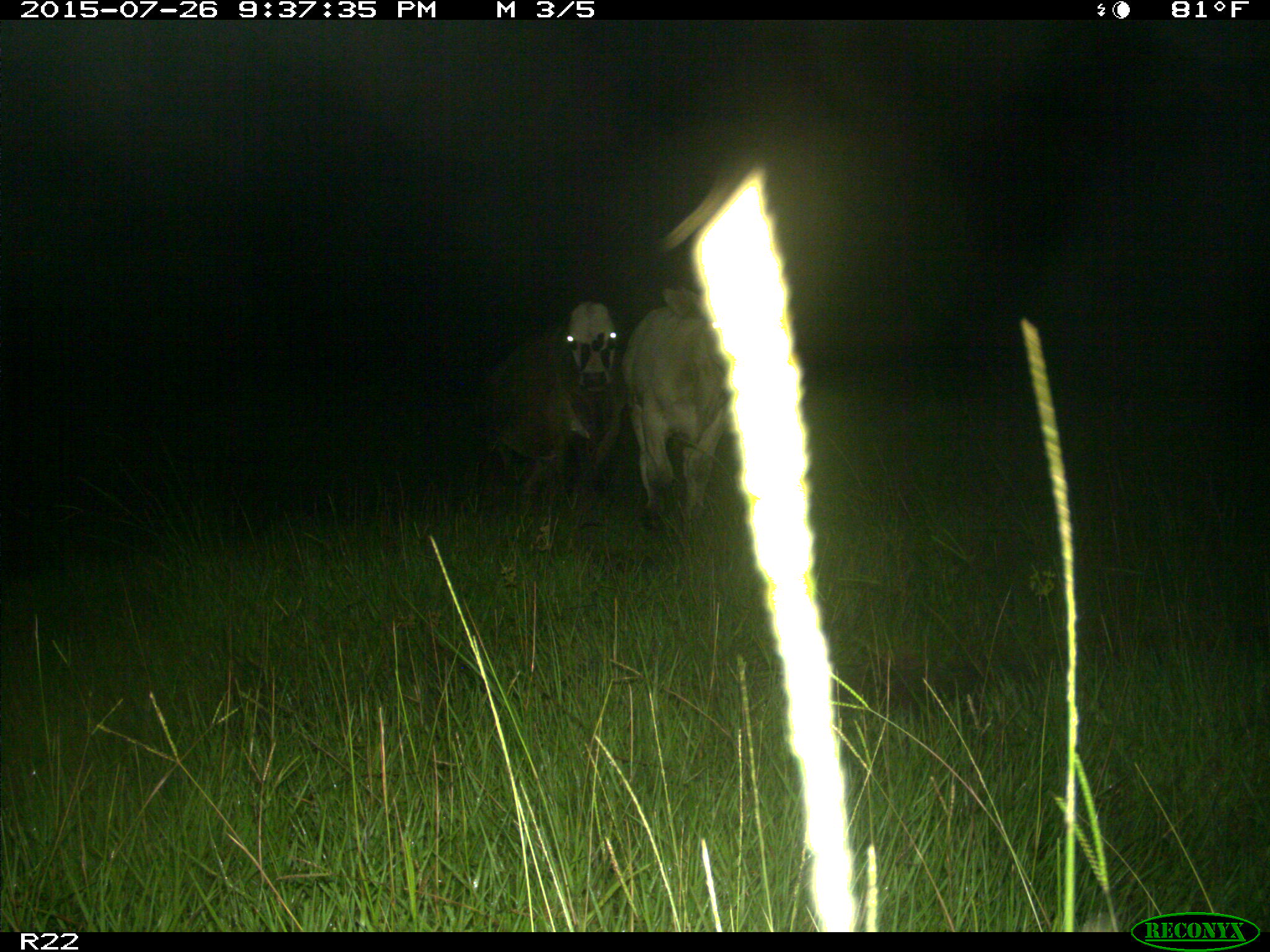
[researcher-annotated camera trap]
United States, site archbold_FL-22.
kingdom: Animalia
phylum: Chordata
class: Mammalia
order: Artiodactyla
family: Bovidae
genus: Bos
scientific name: Bos taurus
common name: domestic cow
Bos taurus (domestic cow).